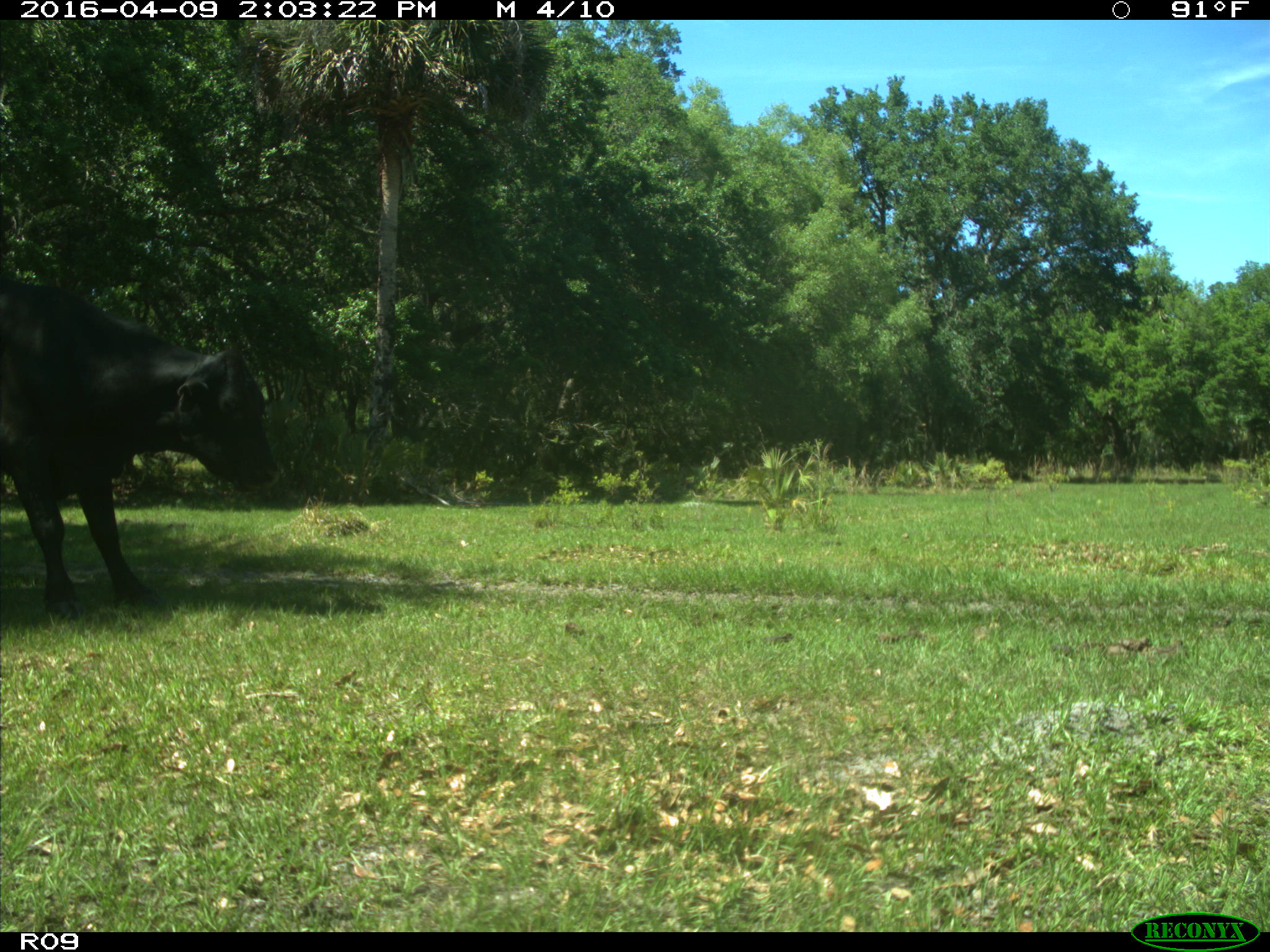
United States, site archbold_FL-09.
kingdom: Animalia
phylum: Chordata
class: Mammalia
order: Artiodactyla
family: Bovidae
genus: Bos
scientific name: Bos taurus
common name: domestic cow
Bos taurus (domestic cow).